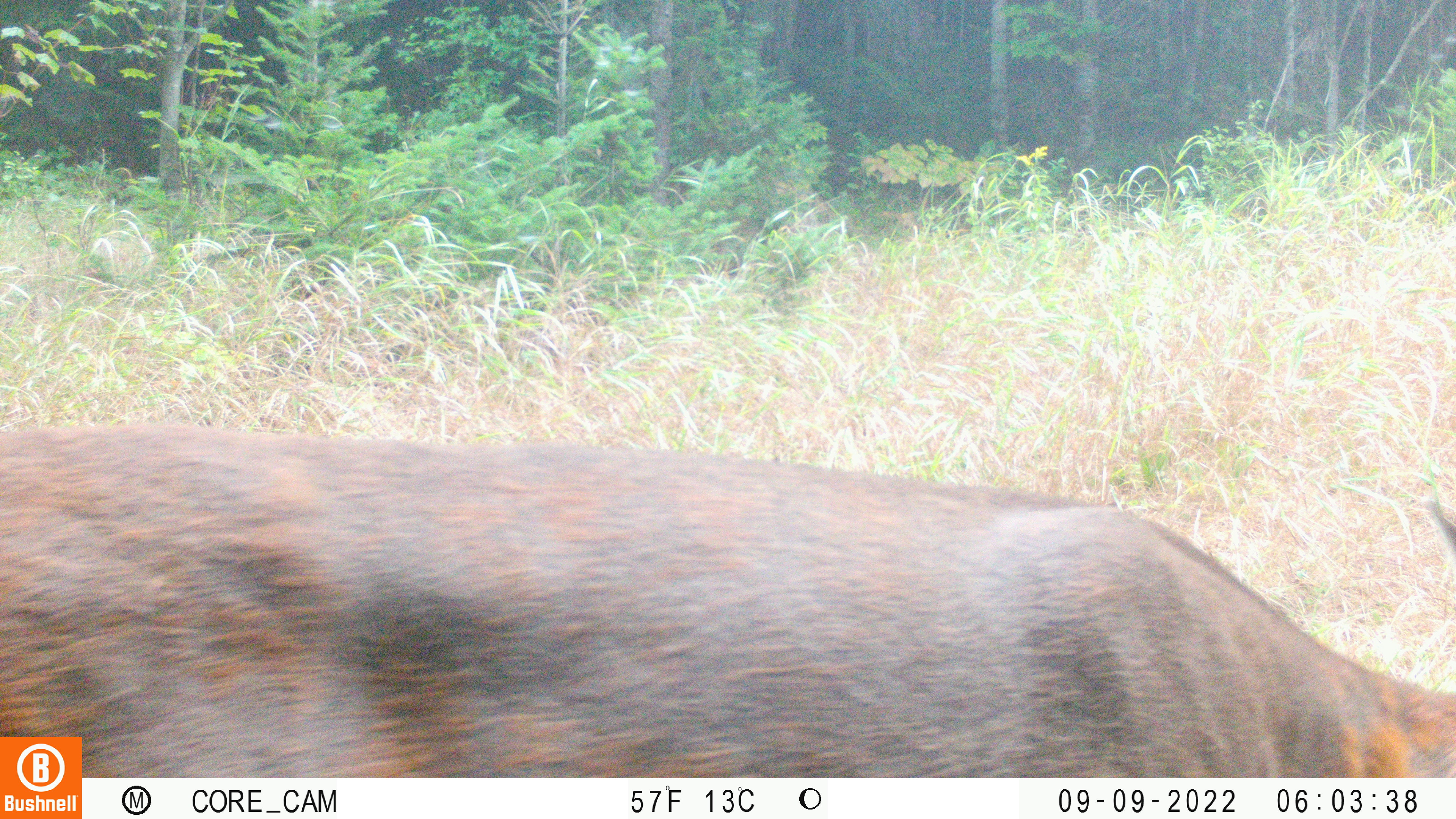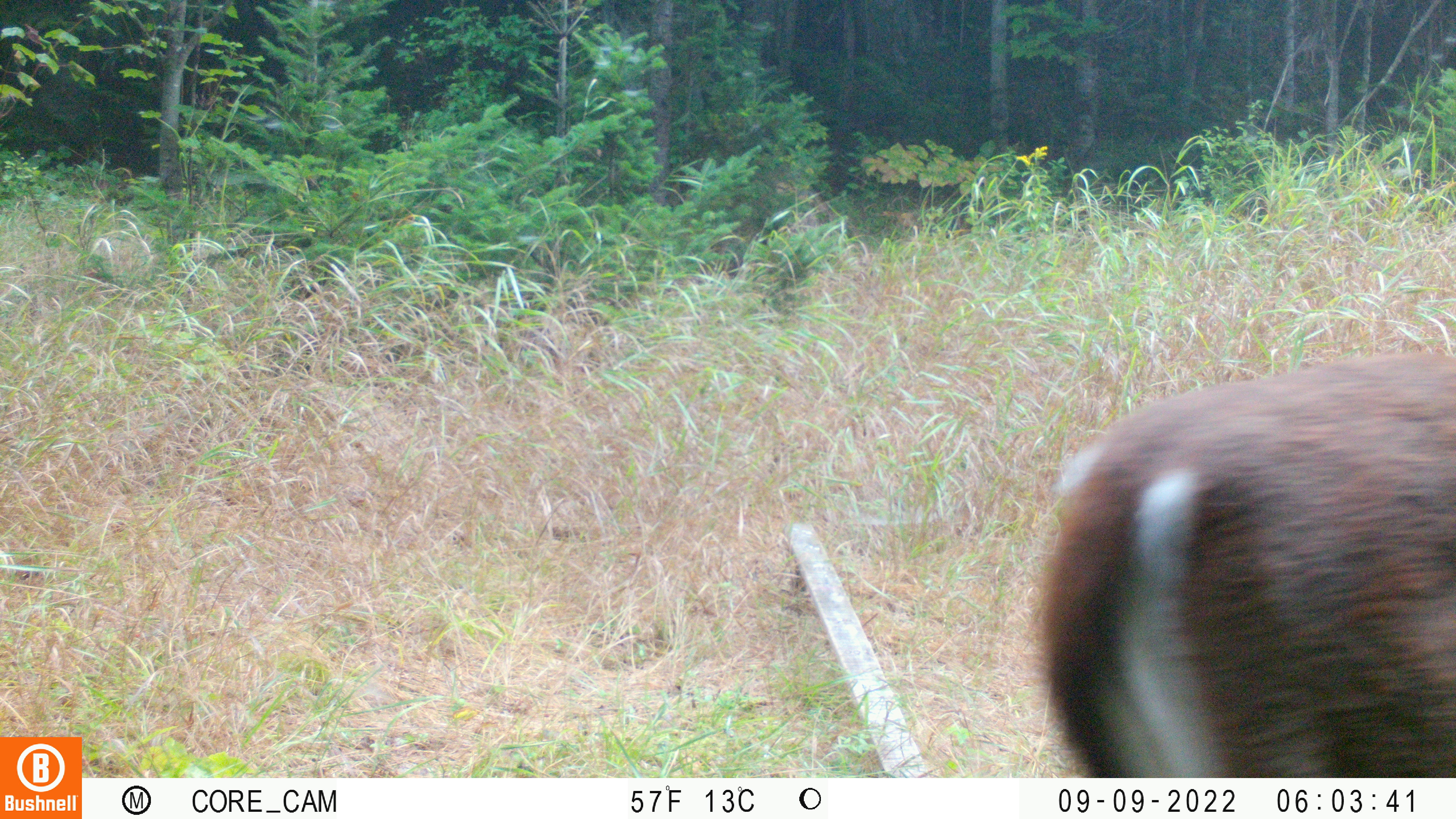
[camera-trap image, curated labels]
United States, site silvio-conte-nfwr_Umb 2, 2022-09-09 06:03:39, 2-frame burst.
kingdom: Animalia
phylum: Chordata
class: Mammalia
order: Artiodactyla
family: Cervidae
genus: Odocoileus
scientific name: Odocoileus virginianus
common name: white-tailed deer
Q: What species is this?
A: White-tailed deer (Odocoileus virginianus).